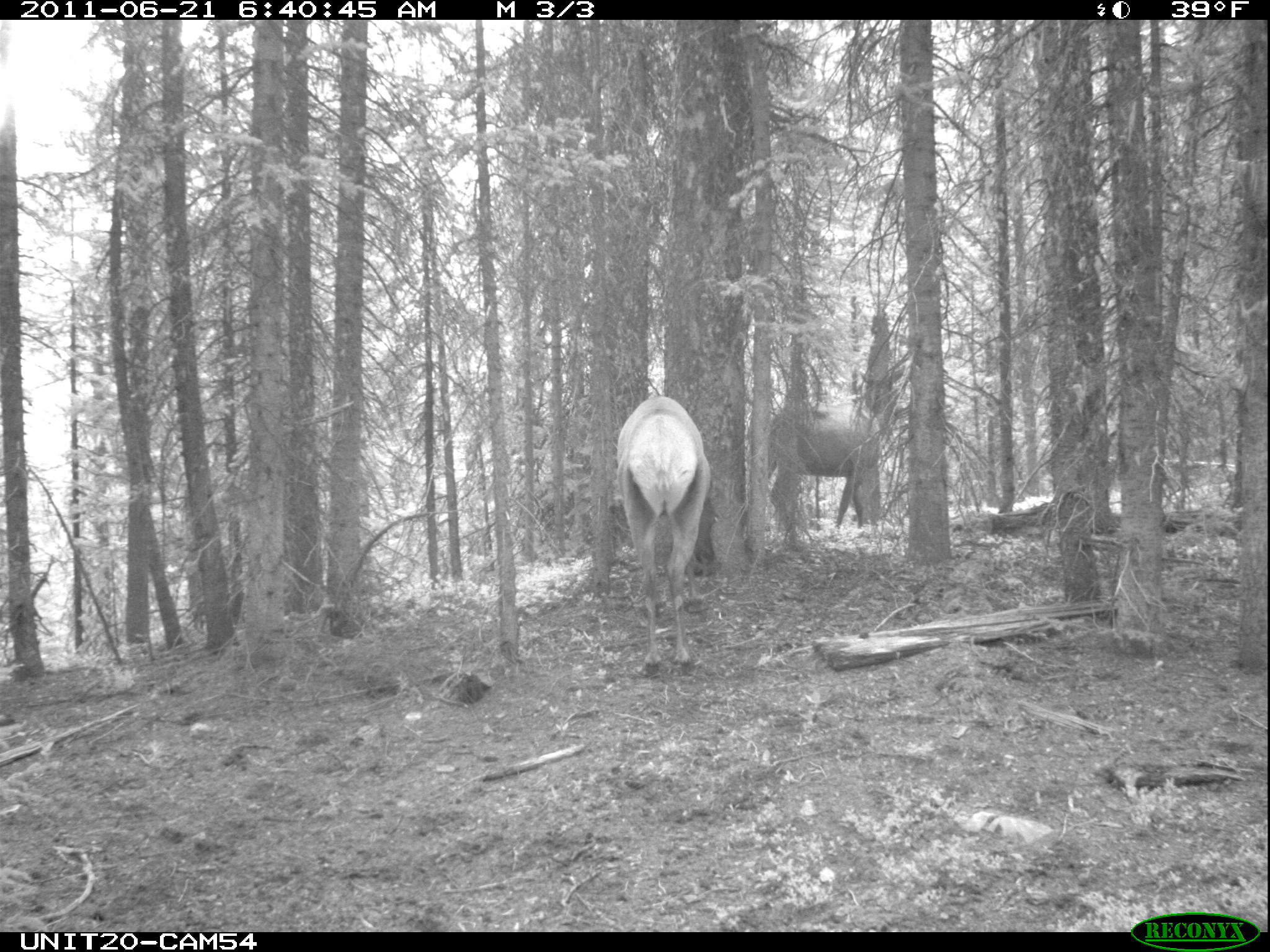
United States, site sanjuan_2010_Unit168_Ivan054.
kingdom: Animalia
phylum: Chordata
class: Mammalia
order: Artiodactyla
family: Cervidae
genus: Cervus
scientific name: Cervus elaphus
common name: red deer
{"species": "Cervus elaphus (red deer)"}